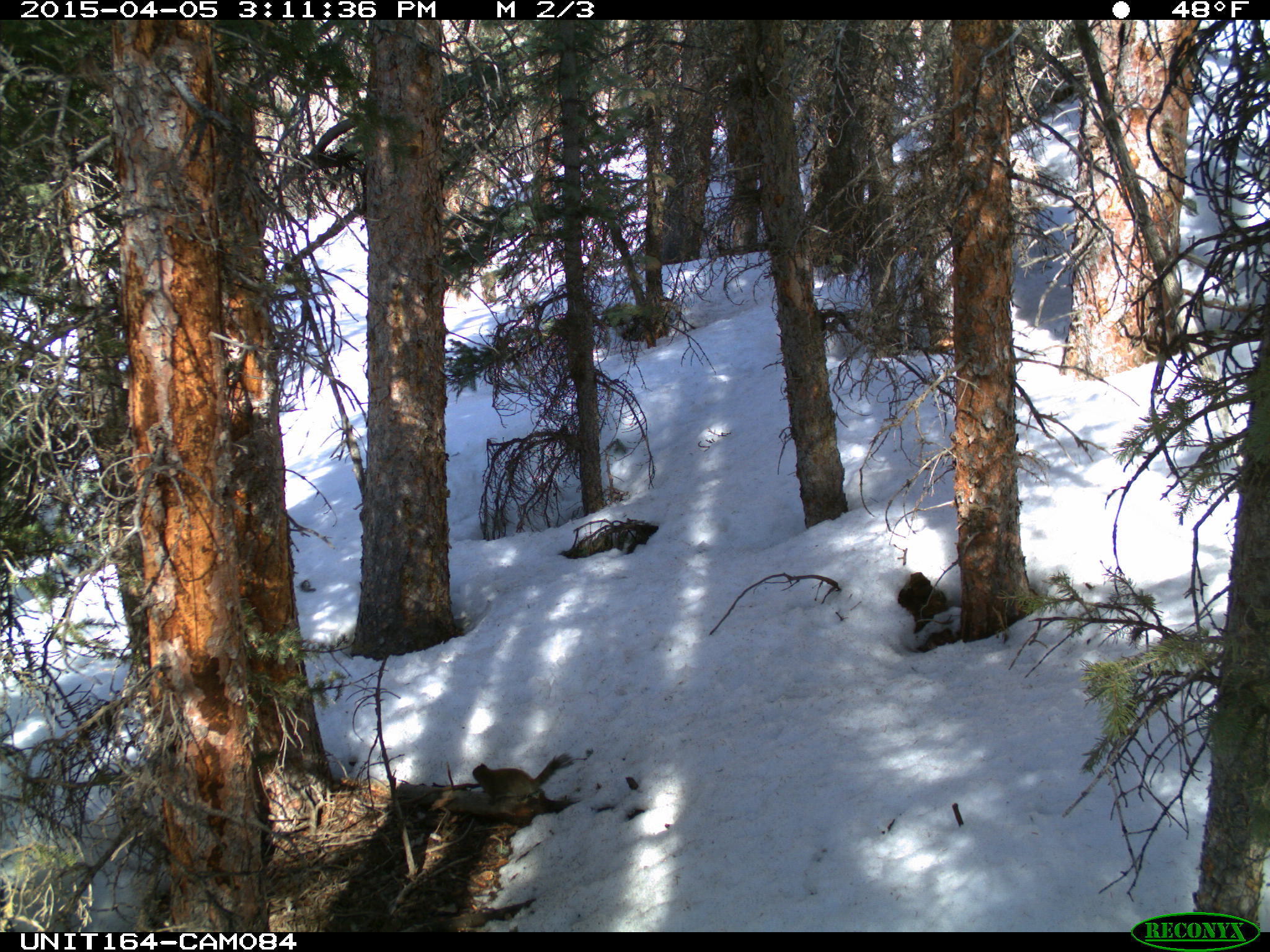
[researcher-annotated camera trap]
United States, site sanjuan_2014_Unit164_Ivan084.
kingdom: Animalia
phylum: Chordata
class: Mammalia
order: Rodentia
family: Sciuridae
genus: Tamiasciurus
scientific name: Tamiasciurus hudsonicus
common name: american red squirrel